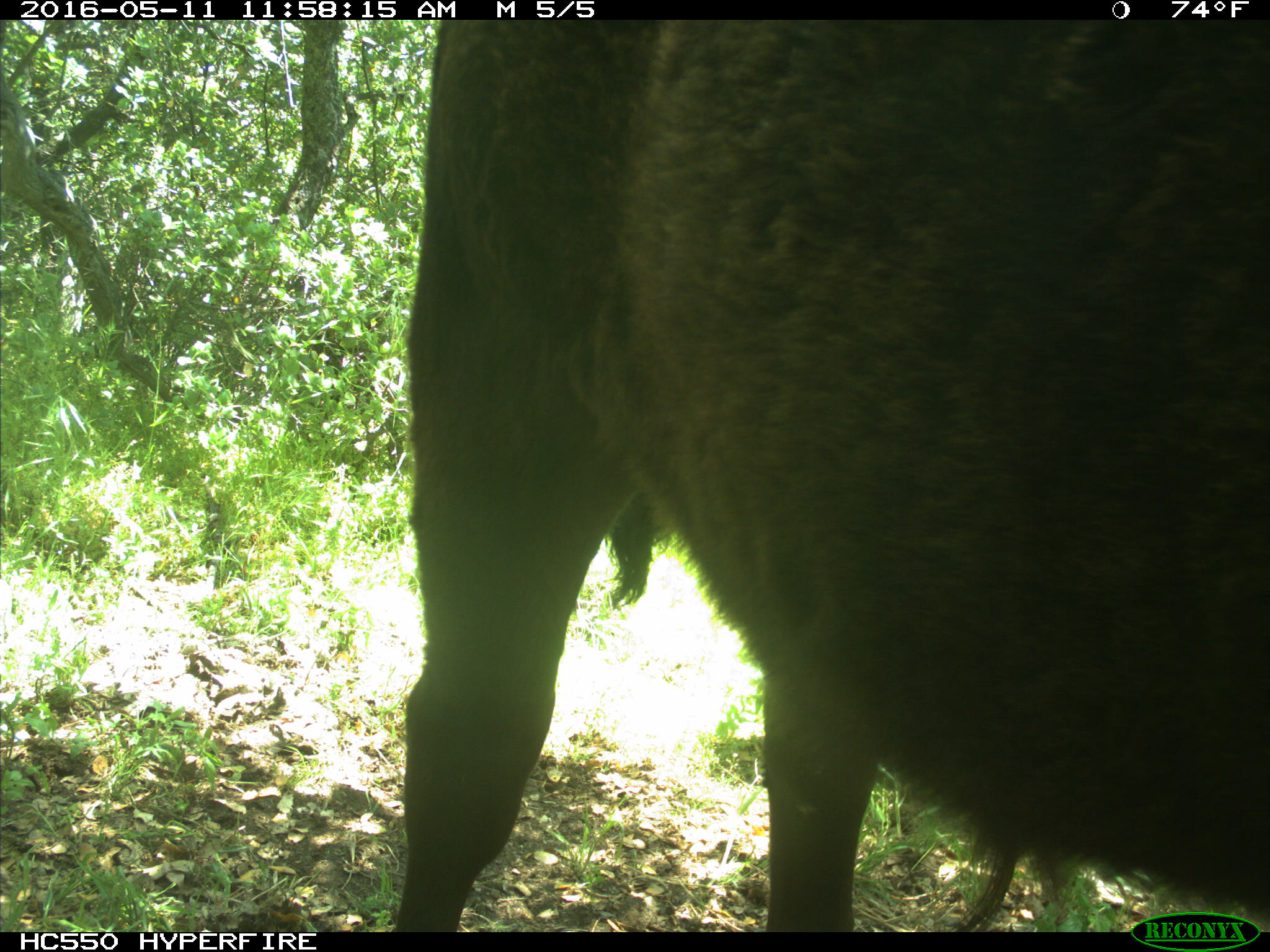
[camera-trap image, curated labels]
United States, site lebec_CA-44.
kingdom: Animalia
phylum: Chordata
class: Mammalia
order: Artiodactyla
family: Bovidae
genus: Bos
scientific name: Bos taurus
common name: domestic cow